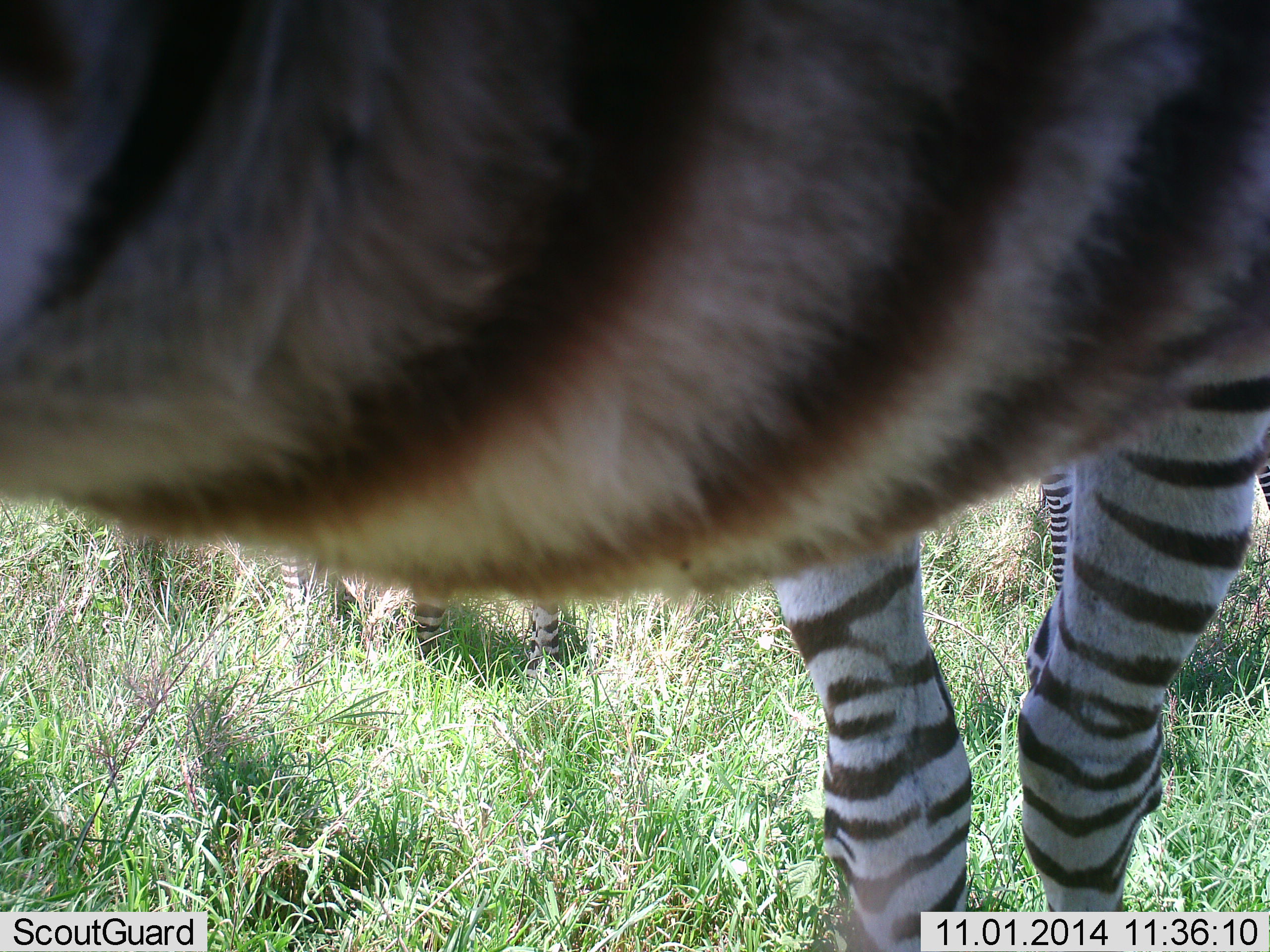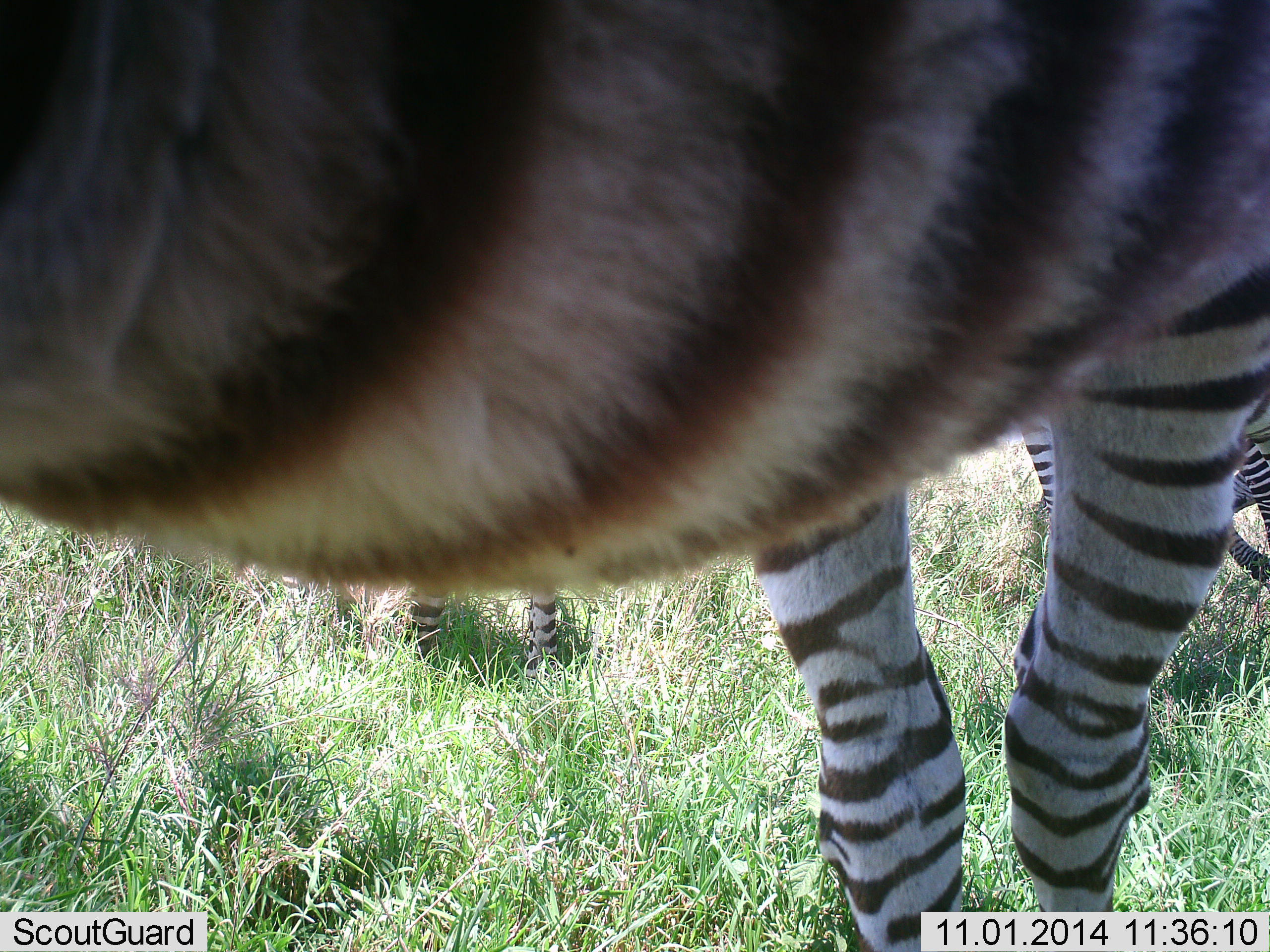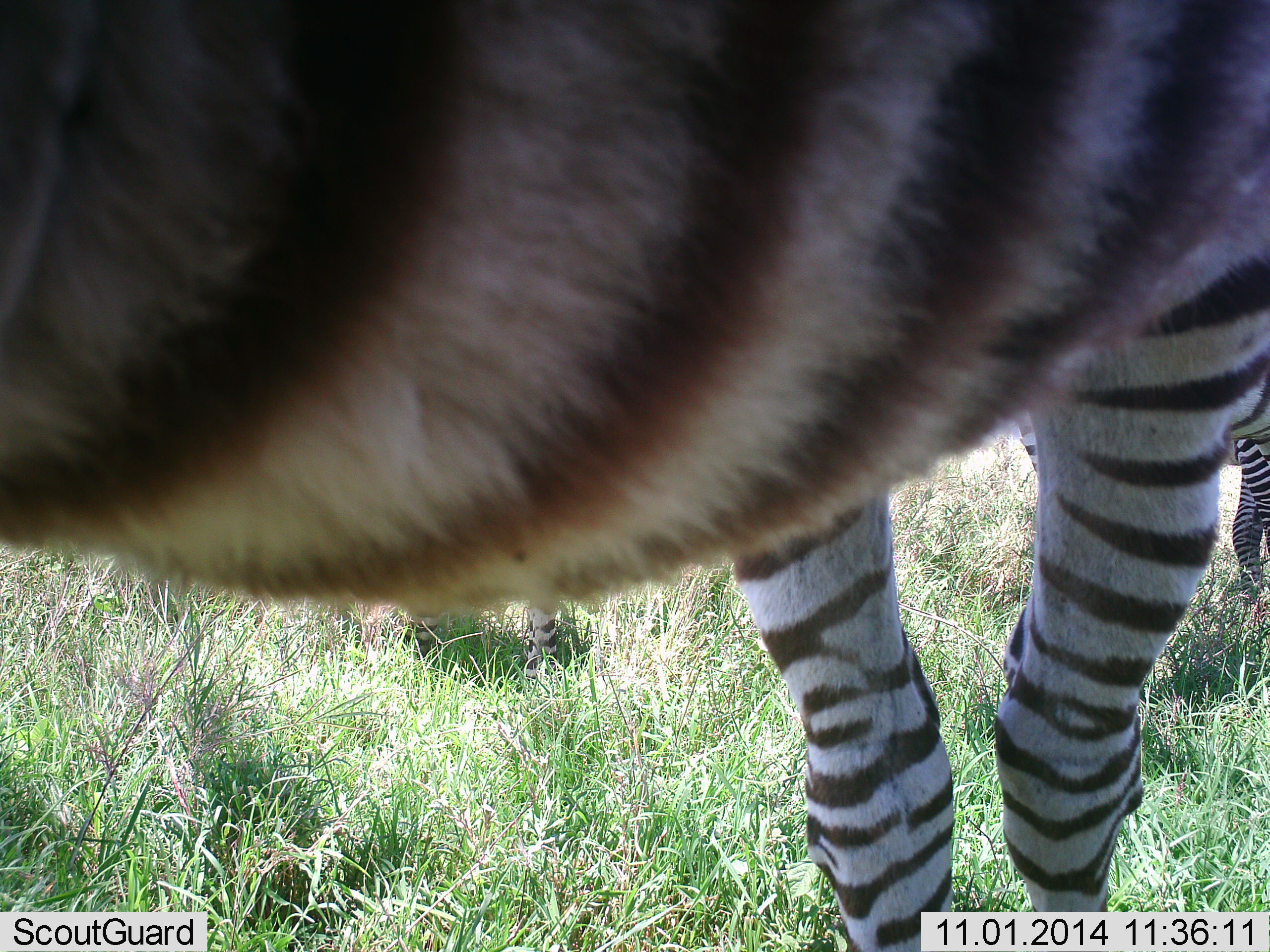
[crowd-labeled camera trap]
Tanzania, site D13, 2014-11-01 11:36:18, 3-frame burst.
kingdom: Animalia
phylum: Chordata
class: Mammalia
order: Perissodactyla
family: Equidae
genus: Equus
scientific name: Equus quagga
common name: plains zebra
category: zebra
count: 3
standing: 100%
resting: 0%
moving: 10%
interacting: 0%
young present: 10%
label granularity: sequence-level